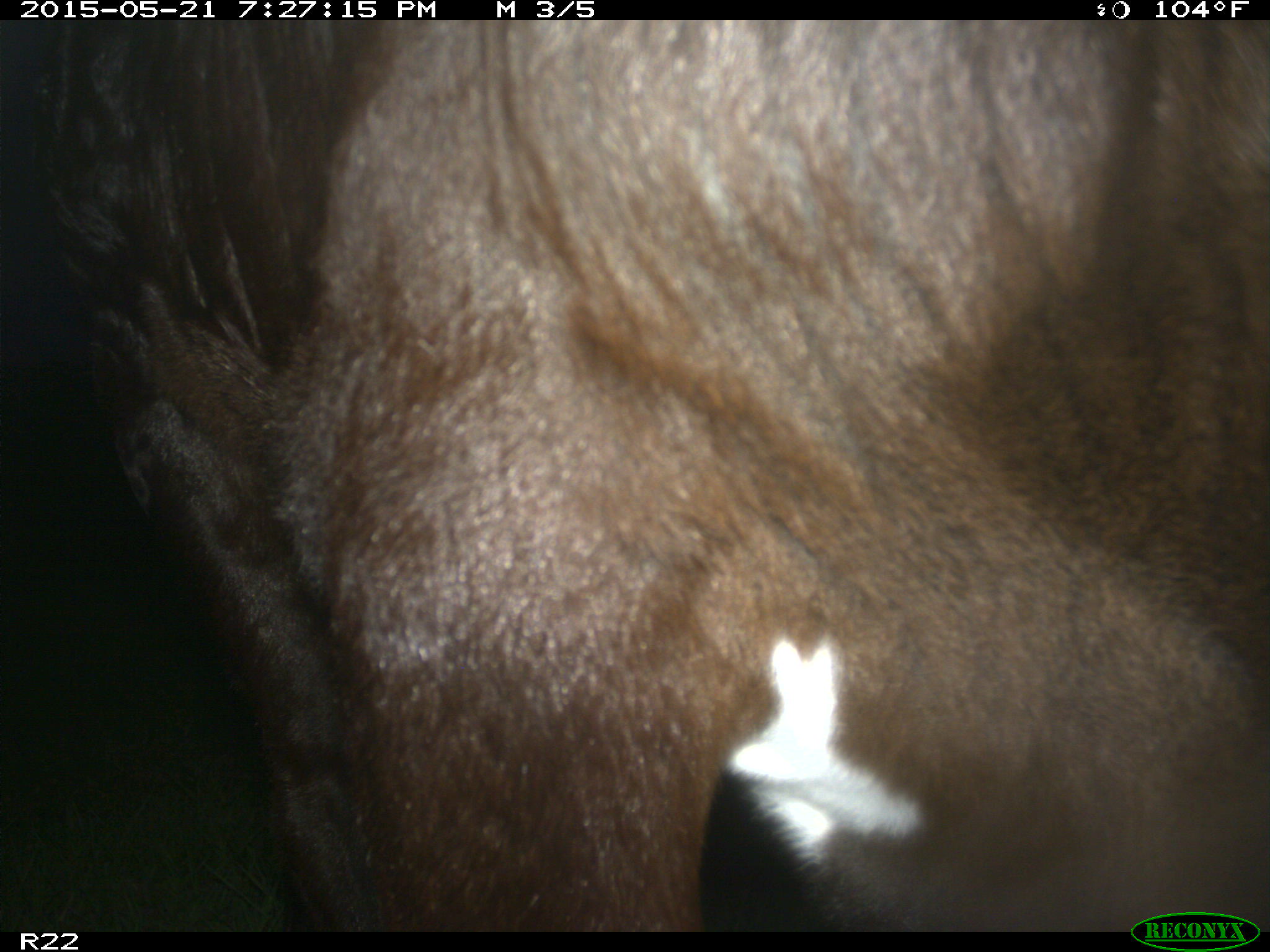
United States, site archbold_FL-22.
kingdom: Animalia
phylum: Chordata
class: Mammalia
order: Artiodactyla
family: Bovidae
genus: Bos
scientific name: Bos taurus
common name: domestic cow